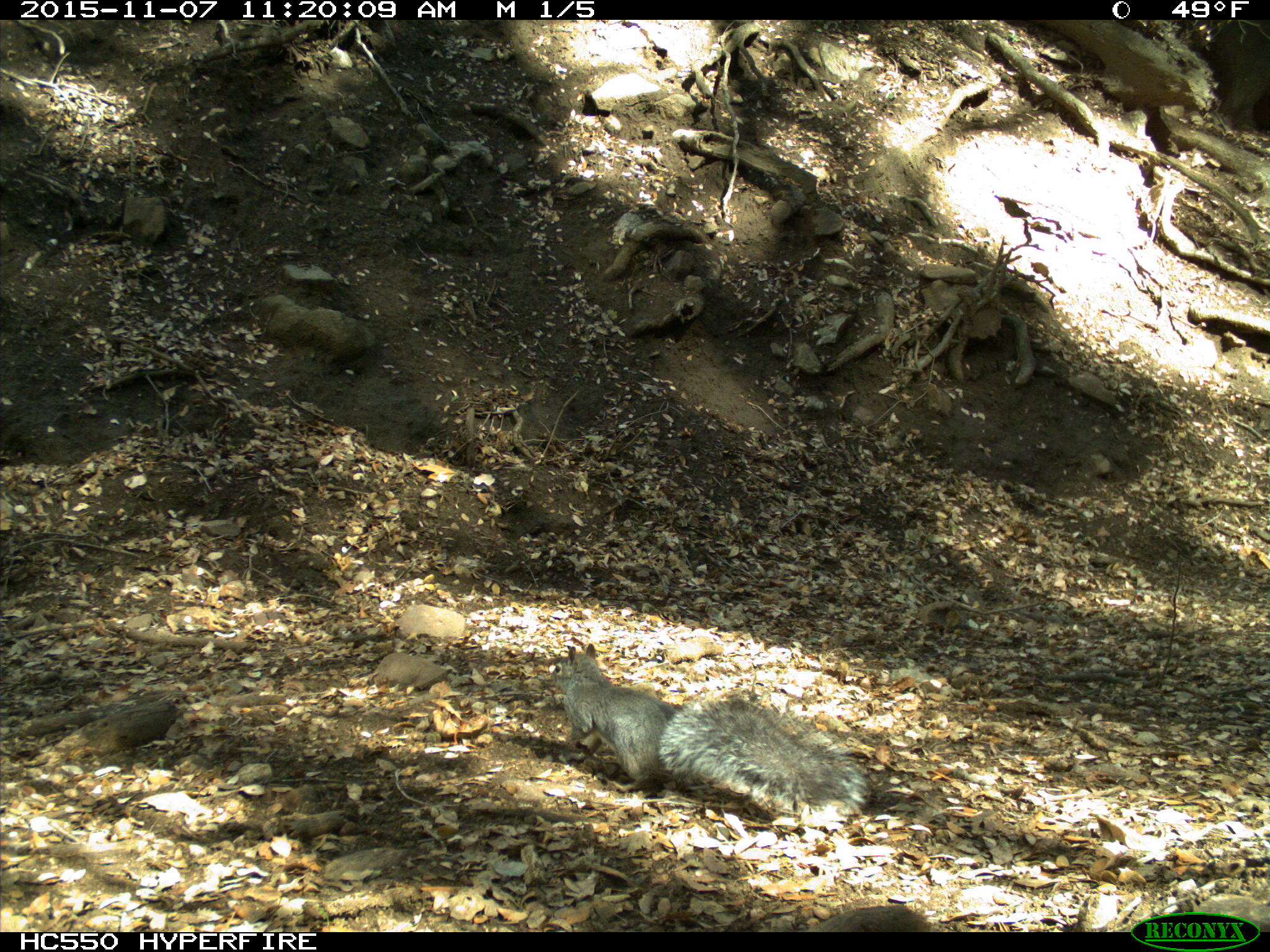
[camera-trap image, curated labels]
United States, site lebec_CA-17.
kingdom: Animalia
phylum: Chordata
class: Mammalia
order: Rodentia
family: Sciuridae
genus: Sciurus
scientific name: Sciurus carolinensis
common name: eastern gray squirrel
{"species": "Sciurus carolinensis (eastern gray squirrel)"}